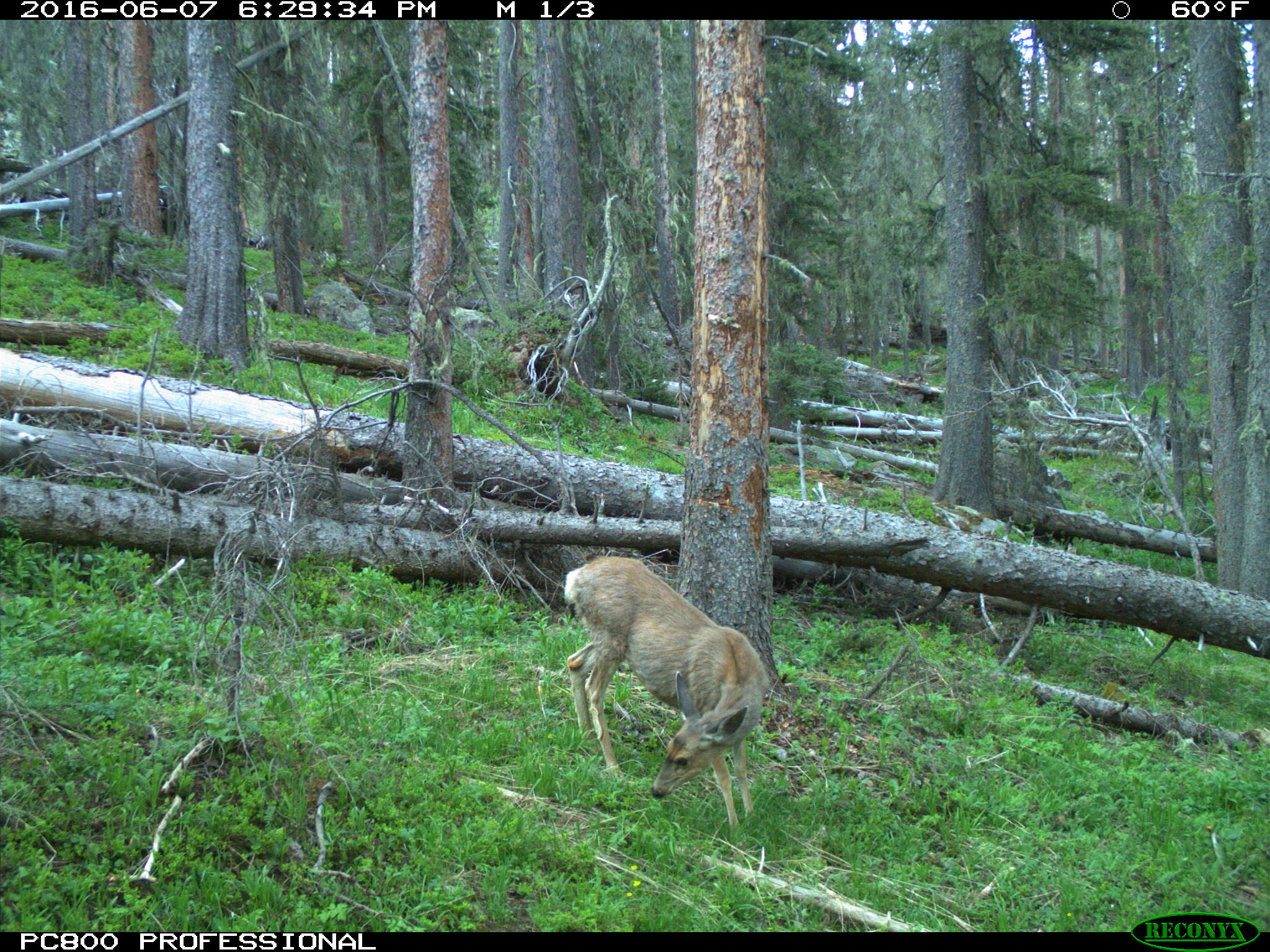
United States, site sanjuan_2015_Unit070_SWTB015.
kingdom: Animalia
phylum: Chordata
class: Mammalia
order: Artiodactyla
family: Cervidae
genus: Odocoileus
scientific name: Odocoileus hemionus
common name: mule deer